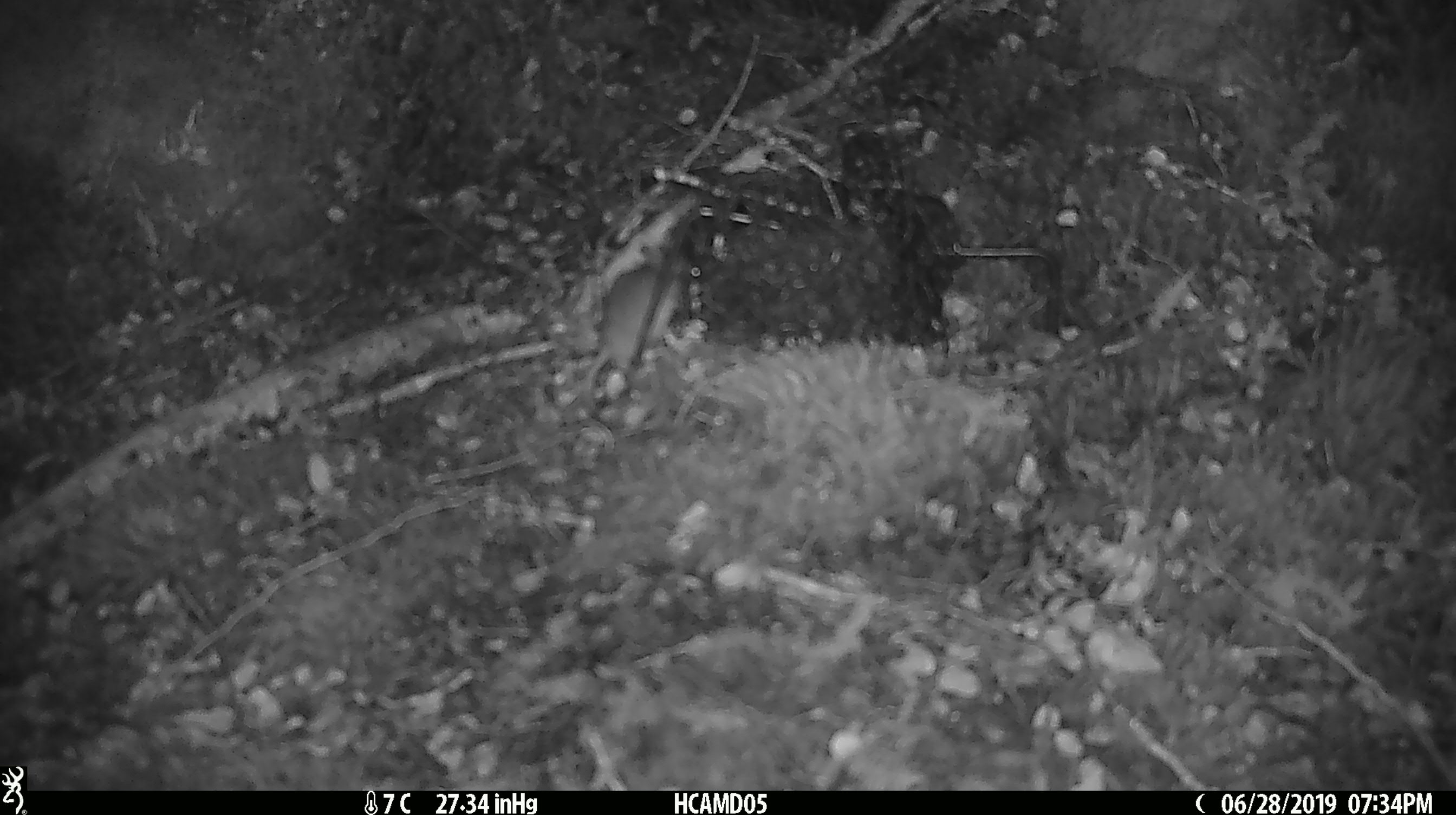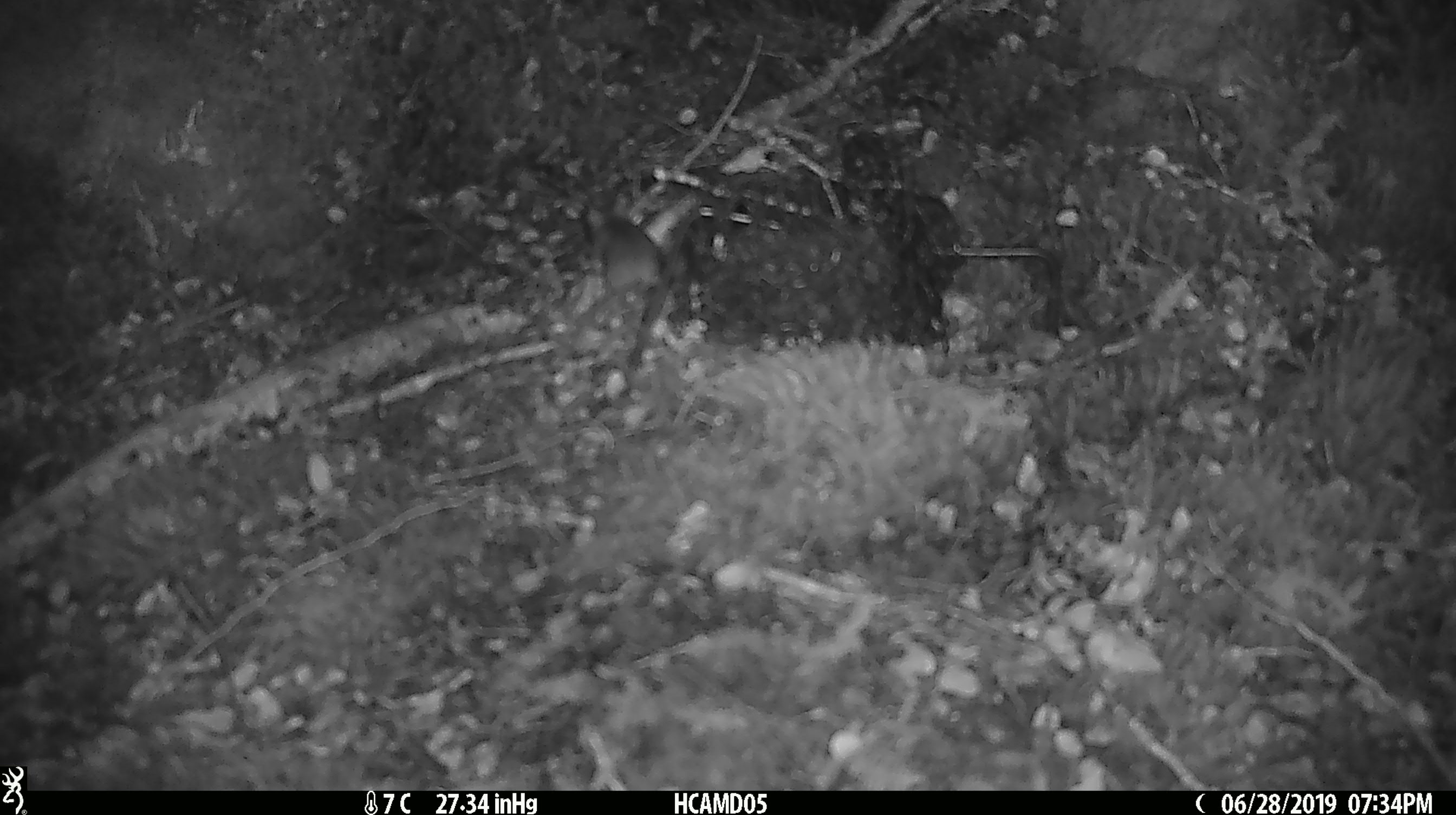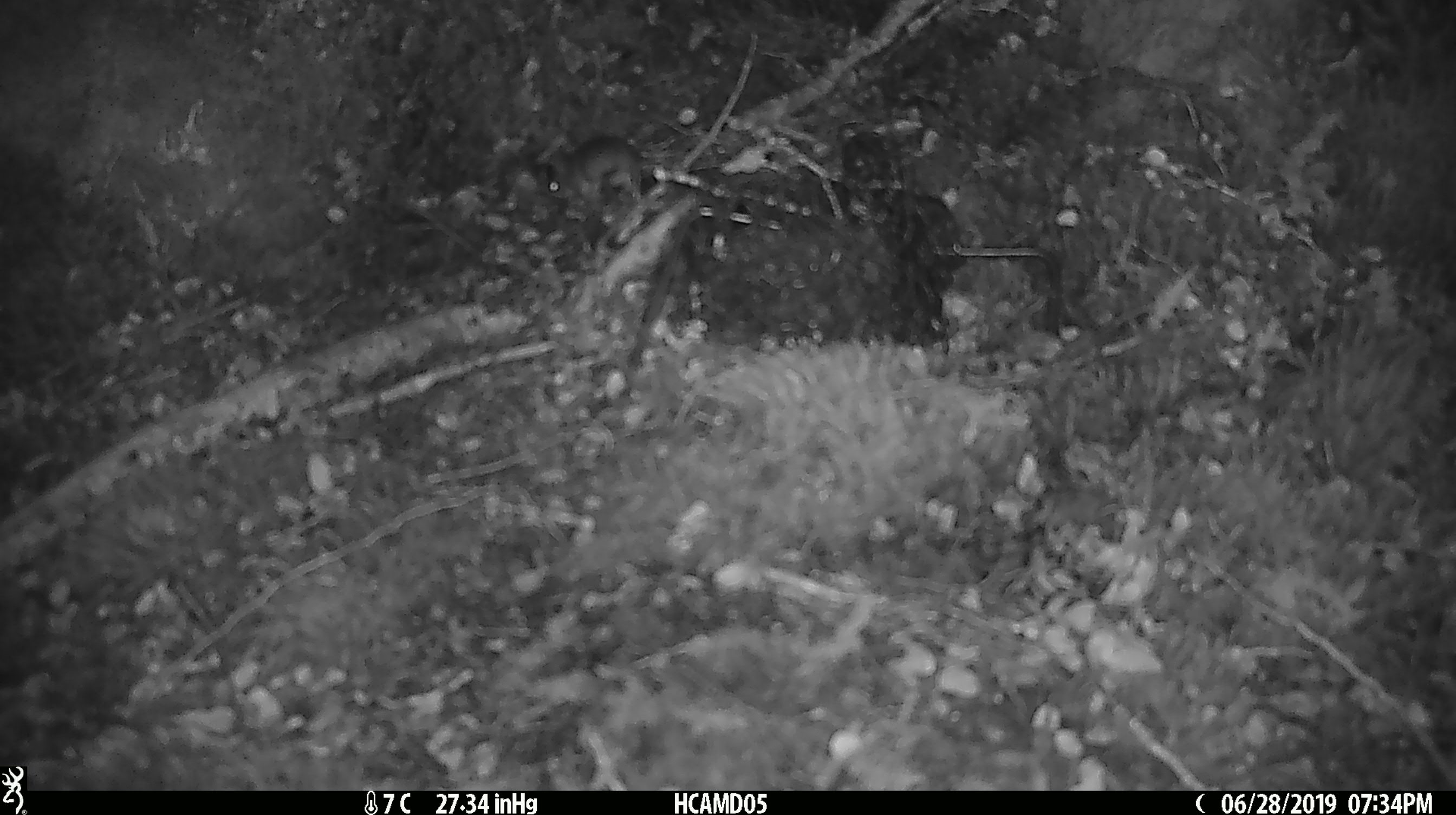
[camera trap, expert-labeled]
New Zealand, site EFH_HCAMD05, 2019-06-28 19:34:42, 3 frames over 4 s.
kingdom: Animalia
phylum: Chordata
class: Mammalia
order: Rodentia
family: Muridae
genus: Mus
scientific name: Mus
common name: mouse